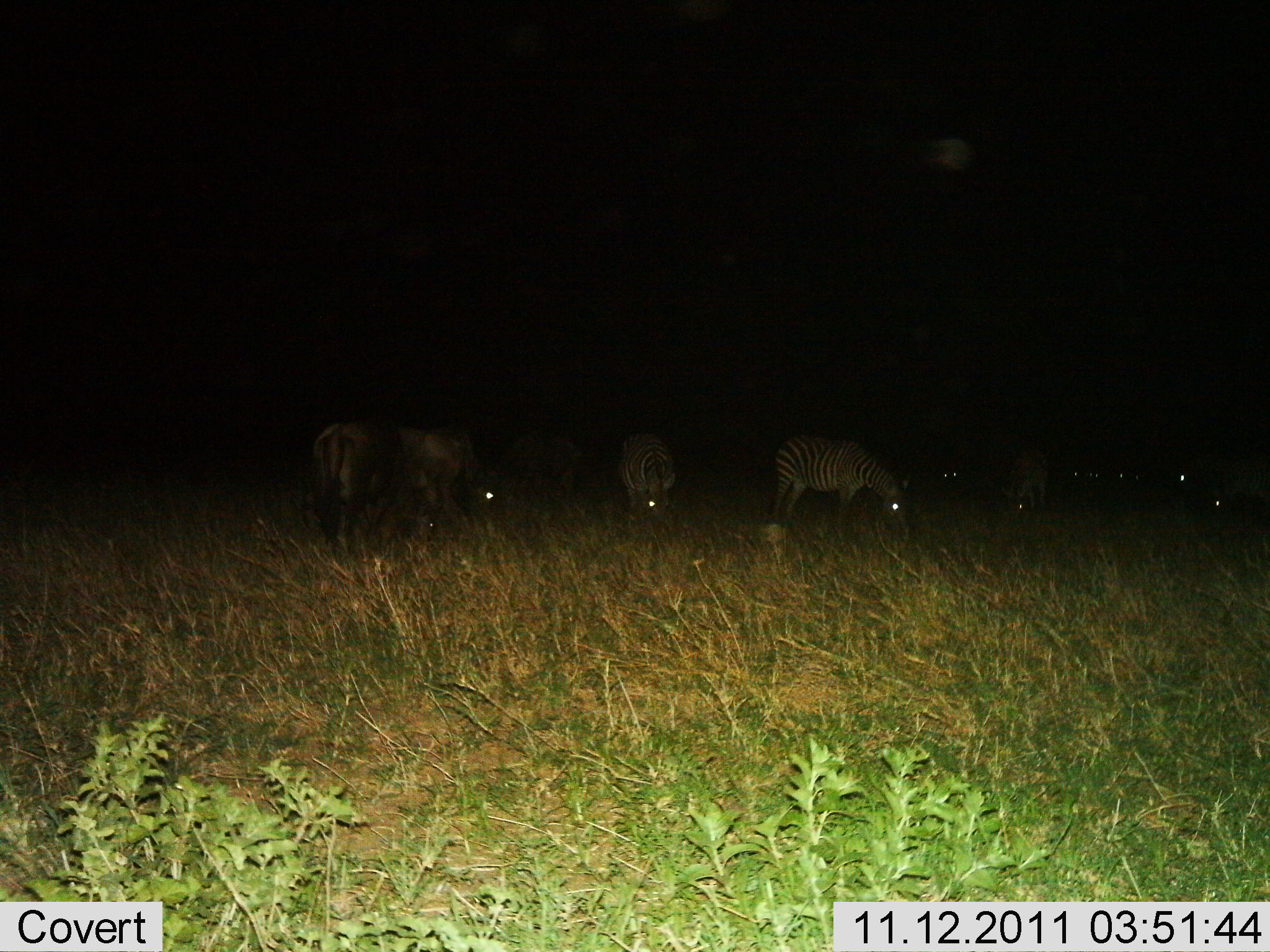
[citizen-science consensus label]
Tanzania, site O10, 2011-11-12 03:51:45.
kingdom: Animalia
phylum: Chordata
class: Mammalia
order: Perissodactyla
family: Equidae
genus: Equus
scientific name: Equus quagga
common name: plains zebra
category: zebra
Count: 5.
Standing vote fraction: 15%.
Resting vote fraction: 0%.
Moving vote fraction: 8%.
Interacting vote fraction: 0%.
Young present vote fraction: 0%.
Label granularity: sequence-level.